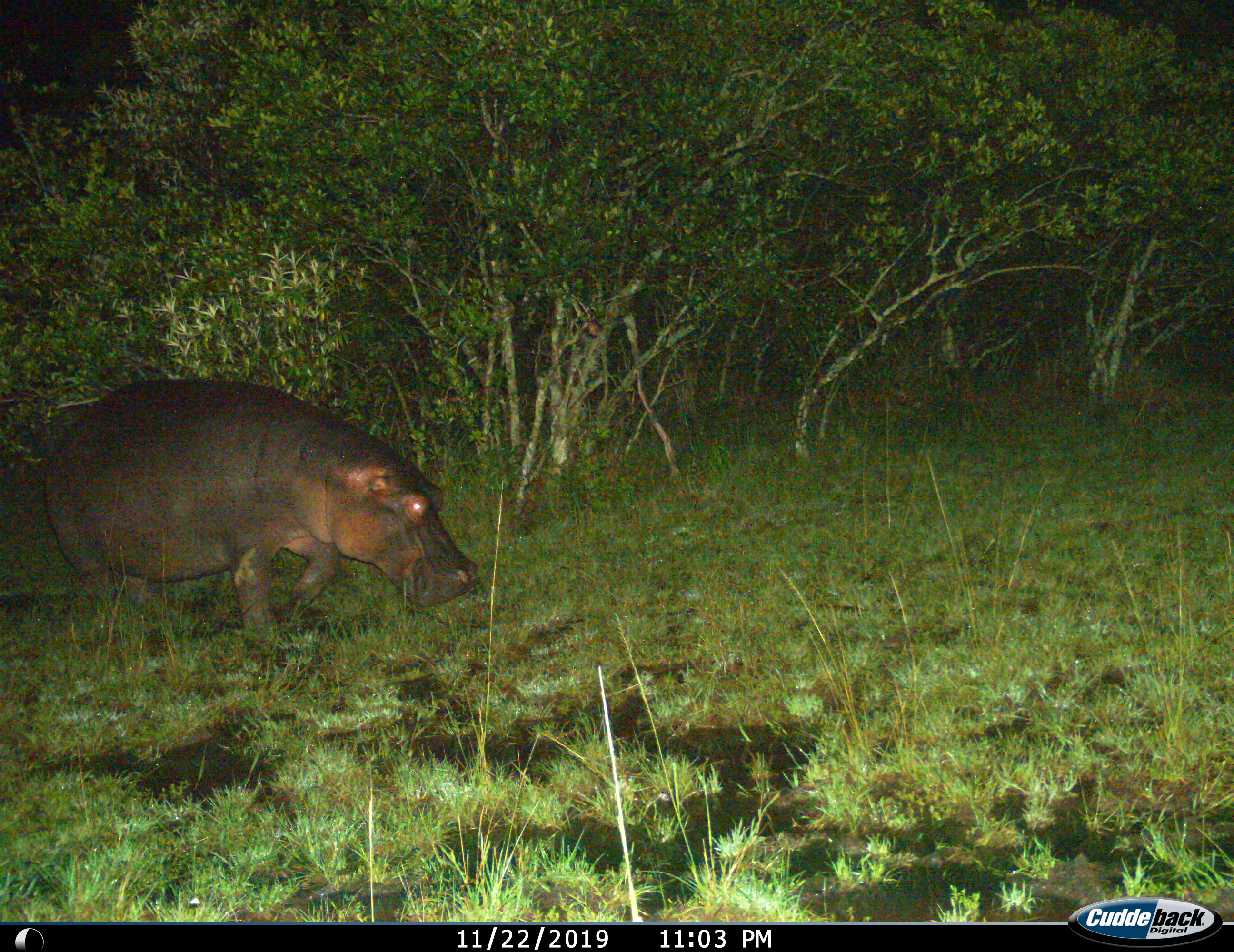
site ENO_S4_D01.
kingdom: Animalia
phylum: Chordata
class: Mammalia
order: Artiodactyla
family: Hippopotamidae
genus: Hippopotamus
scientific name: Hippopotamus amphibius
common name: hippopotamus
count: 1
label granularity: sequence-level